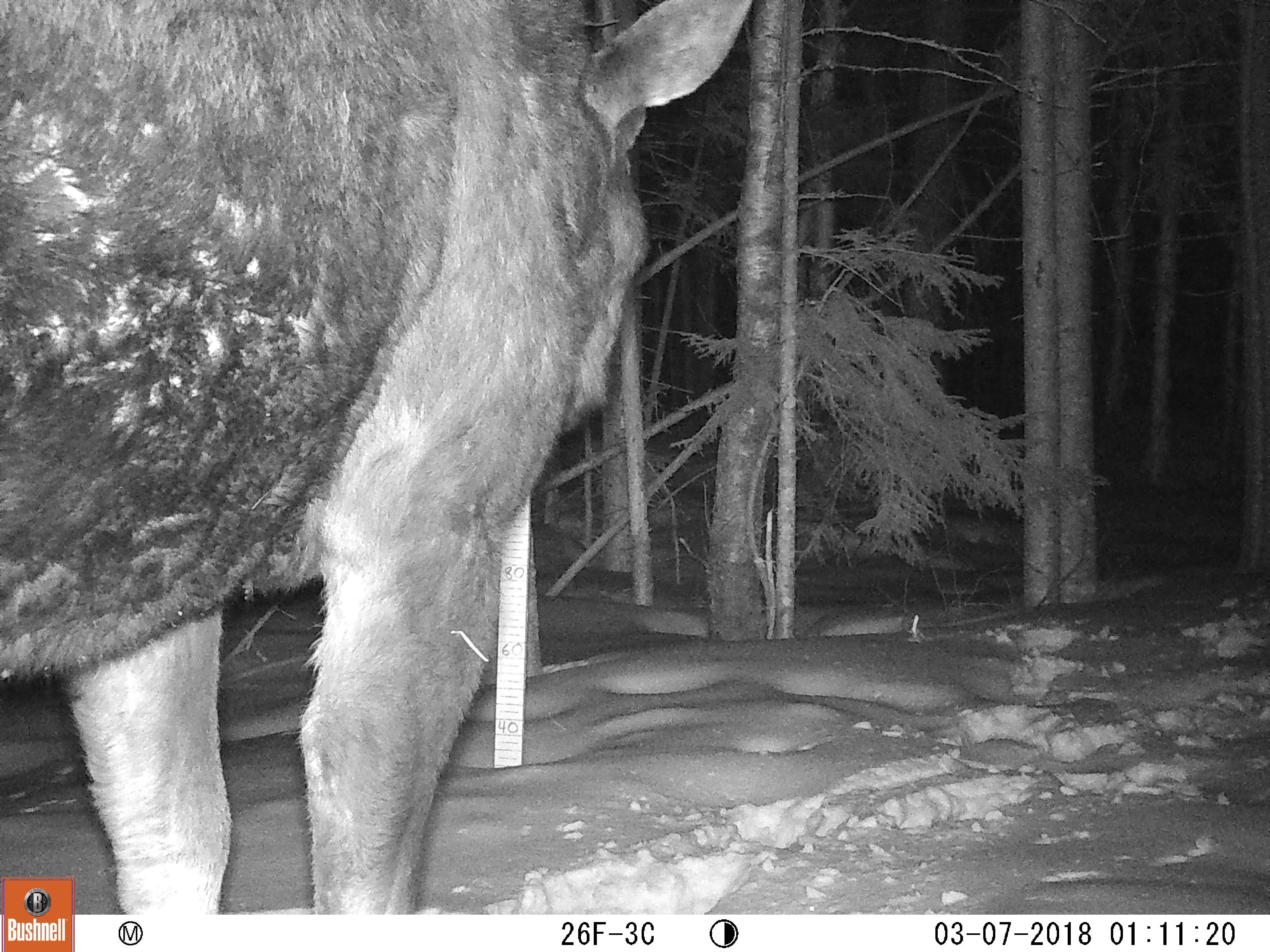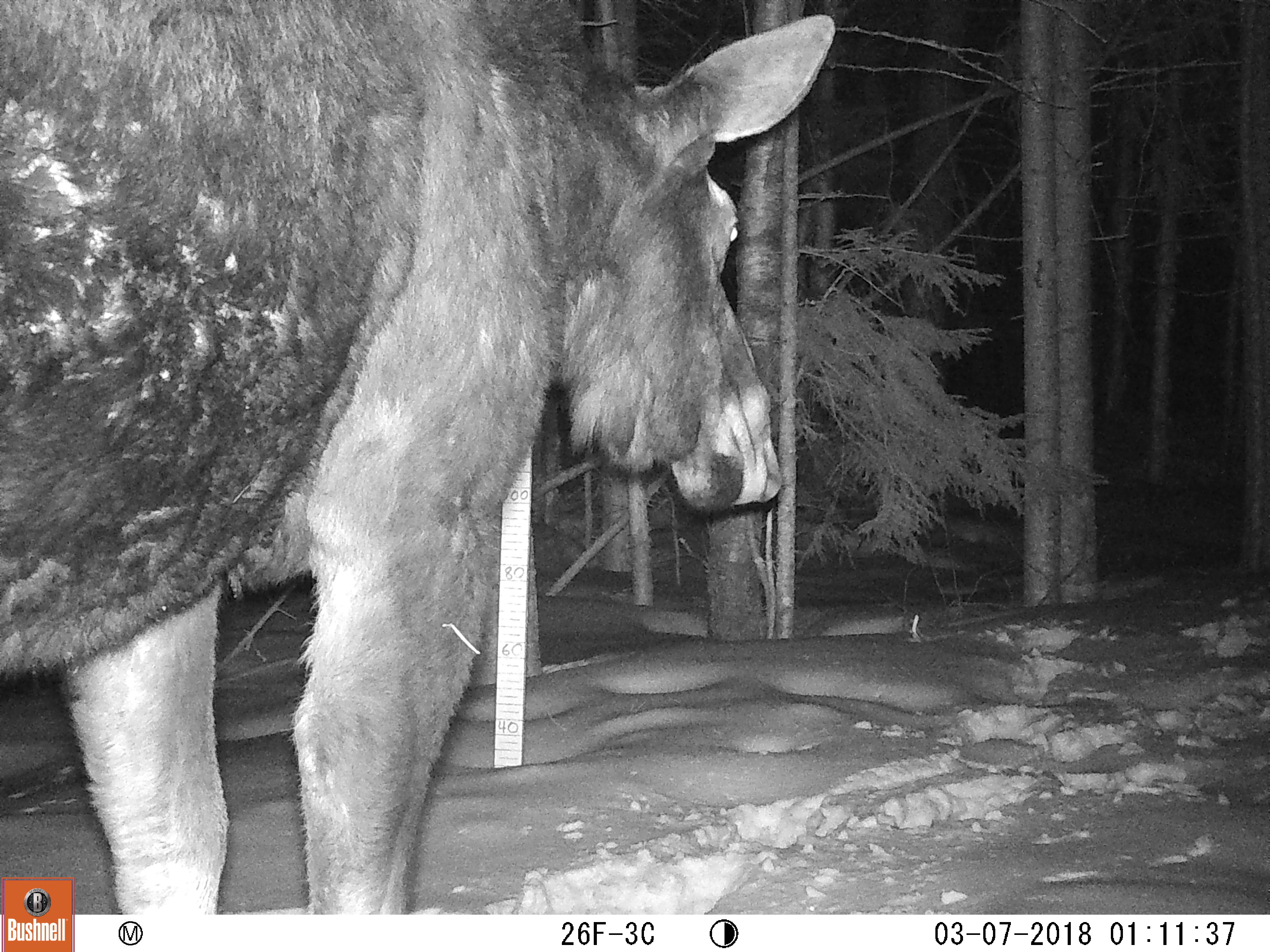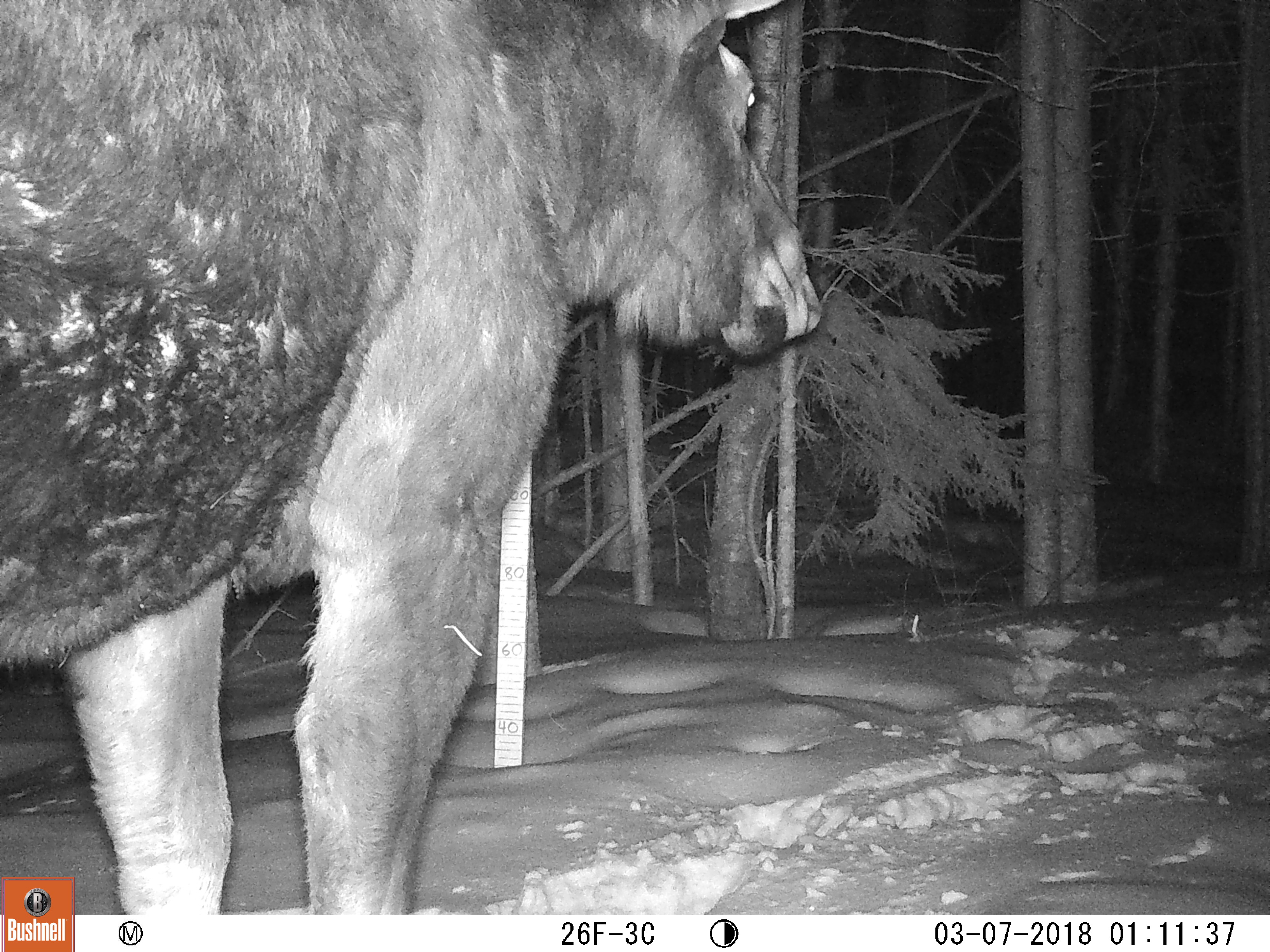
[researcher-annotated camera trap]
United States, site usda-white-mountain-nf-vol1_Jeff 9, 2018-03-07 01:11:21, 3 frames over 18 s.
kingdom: Animalia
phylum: Chordata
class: Mammalia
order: Artiodactyla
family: Cervidae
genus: Alces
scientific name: Alces alces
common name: moose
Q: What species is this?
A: Moose (Alces alces).